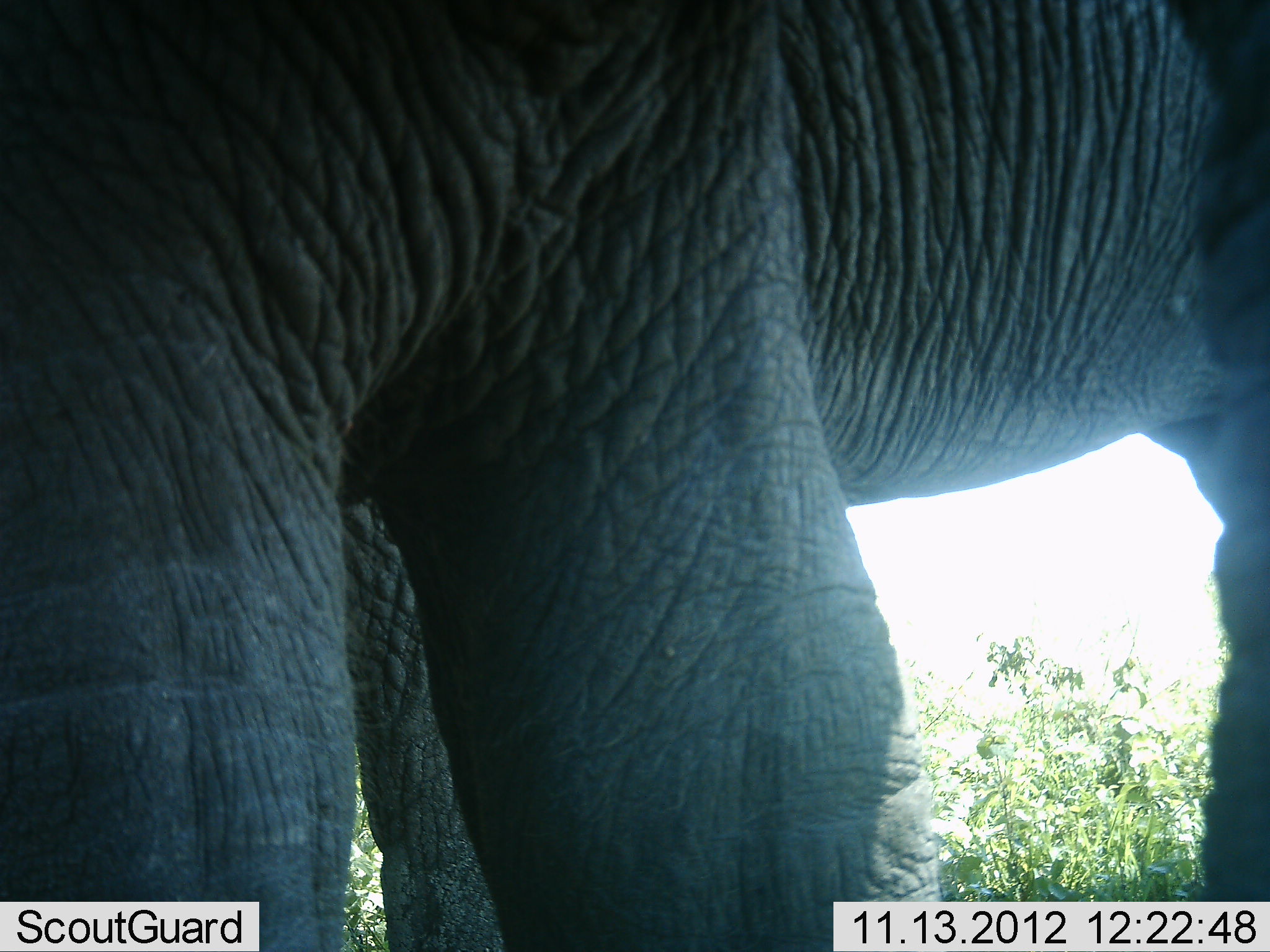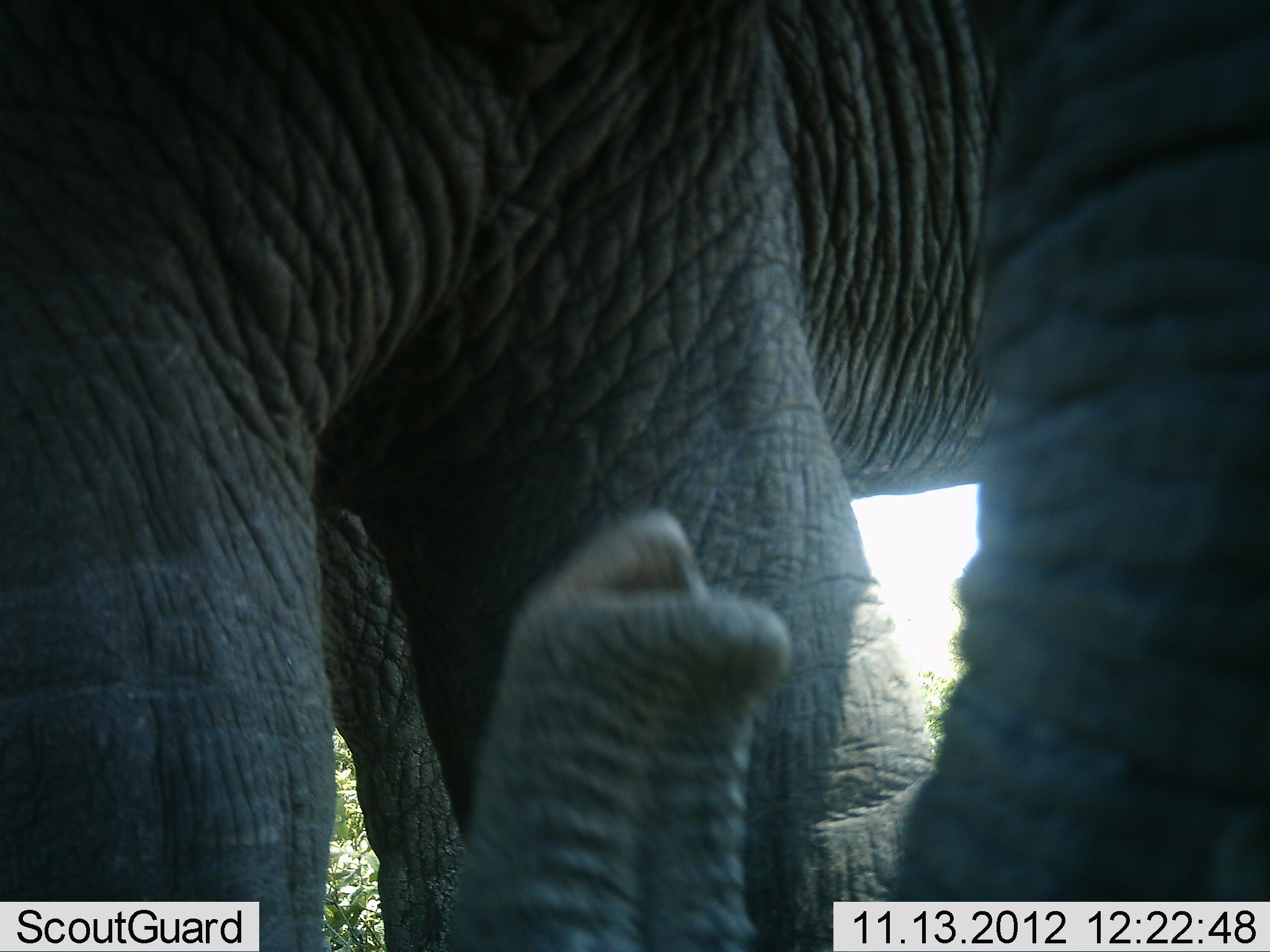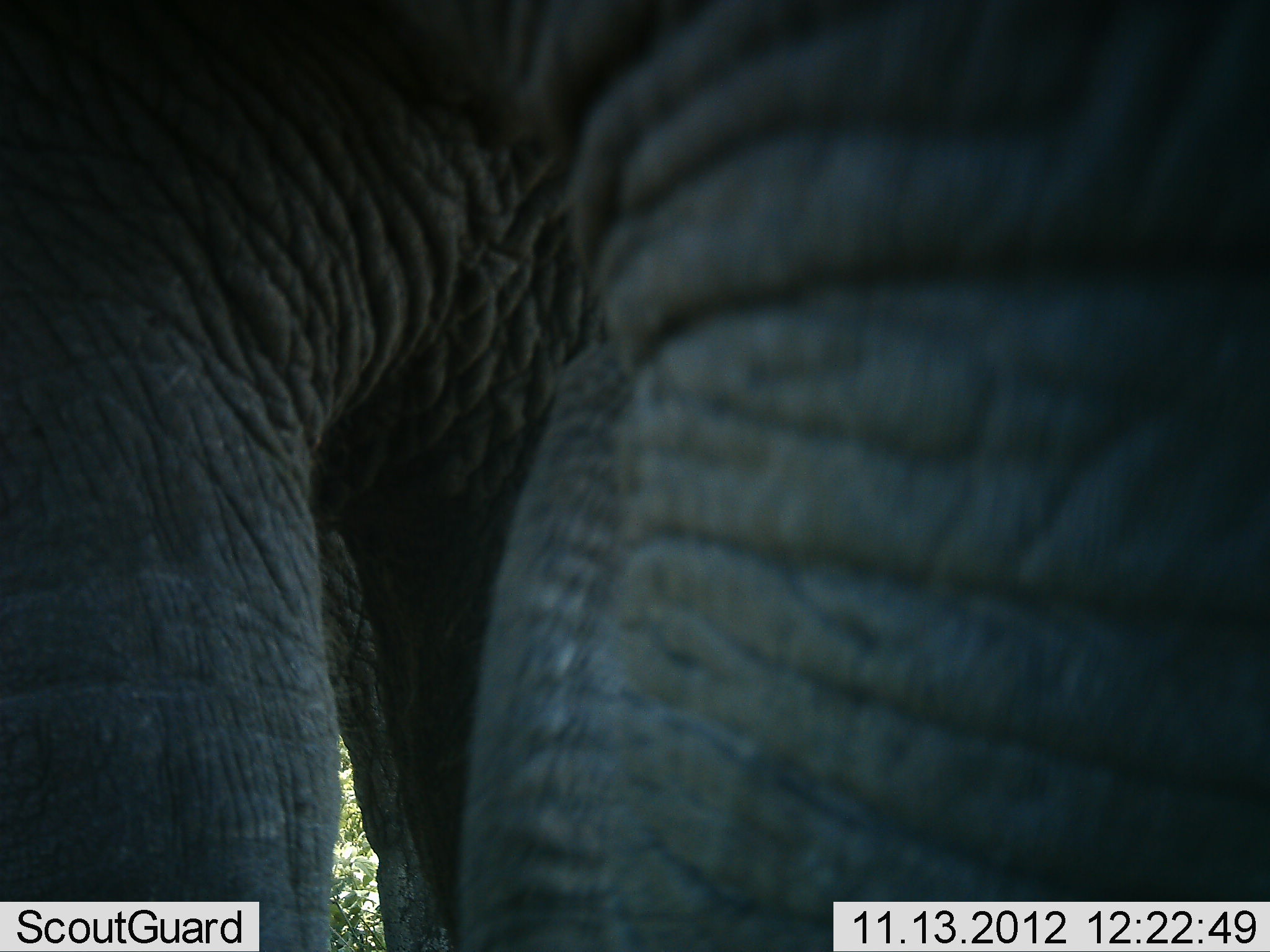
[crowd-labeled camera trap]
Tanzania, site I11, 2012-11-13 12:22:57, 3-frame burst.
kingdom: Animalia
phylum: Chordata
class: Mammalia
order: Proboscidea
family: Elephantidae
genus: Loxodonta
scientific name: Loxodonta africana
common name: african bush elephant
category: elephant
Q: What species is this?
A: Elephant (african bush elephant) (Loxodonta africana).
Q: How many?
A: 2.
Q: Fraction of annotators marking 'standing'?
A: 80%.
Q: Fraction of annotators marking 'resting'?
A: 0%.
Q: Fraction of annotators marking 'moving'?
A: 20%.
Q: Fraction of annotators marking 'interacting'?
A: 0%.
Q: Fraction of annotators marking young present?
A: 0%.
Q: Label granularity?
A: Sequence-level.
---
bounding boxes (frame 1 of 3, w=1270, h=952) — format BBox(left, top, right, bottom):
animal: BBox(1, 0, 1270, 951)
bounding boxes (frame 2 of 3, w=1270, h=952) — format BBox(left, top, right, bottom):
animal: BBox(1, 0, 1270, 951)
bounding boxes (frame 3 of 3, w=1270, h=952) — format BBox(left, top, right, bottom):
animal: BBox(1, 1, 1270, 952)